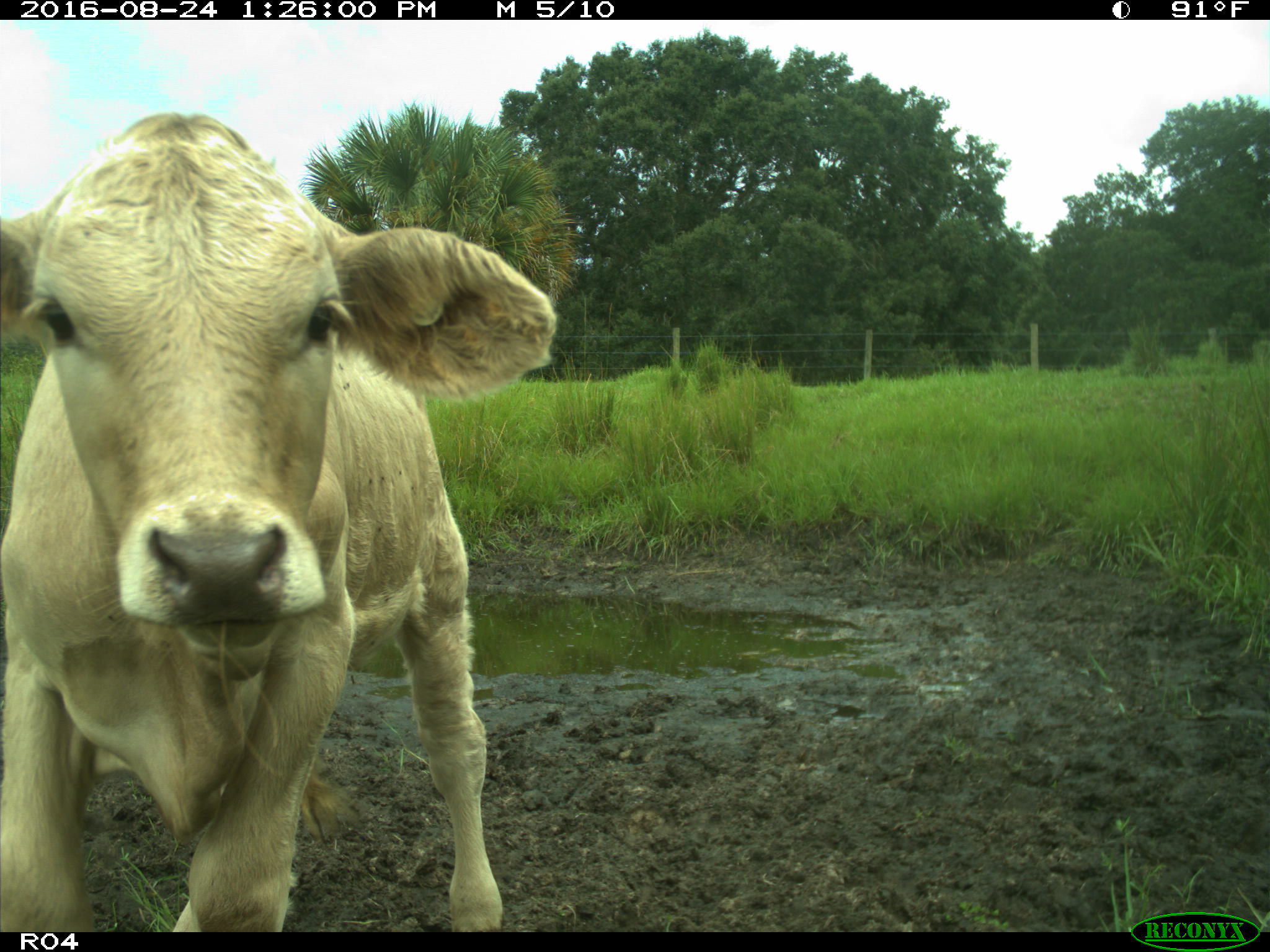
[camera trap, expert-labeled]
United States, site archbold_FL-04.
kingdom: Animalia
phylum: Chordata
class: Mammalia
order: Artiodactyla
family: Bovidae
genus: Bos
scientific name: Bos taurus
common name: domestic cow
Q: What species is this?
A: Bos taurus (domestic cow).